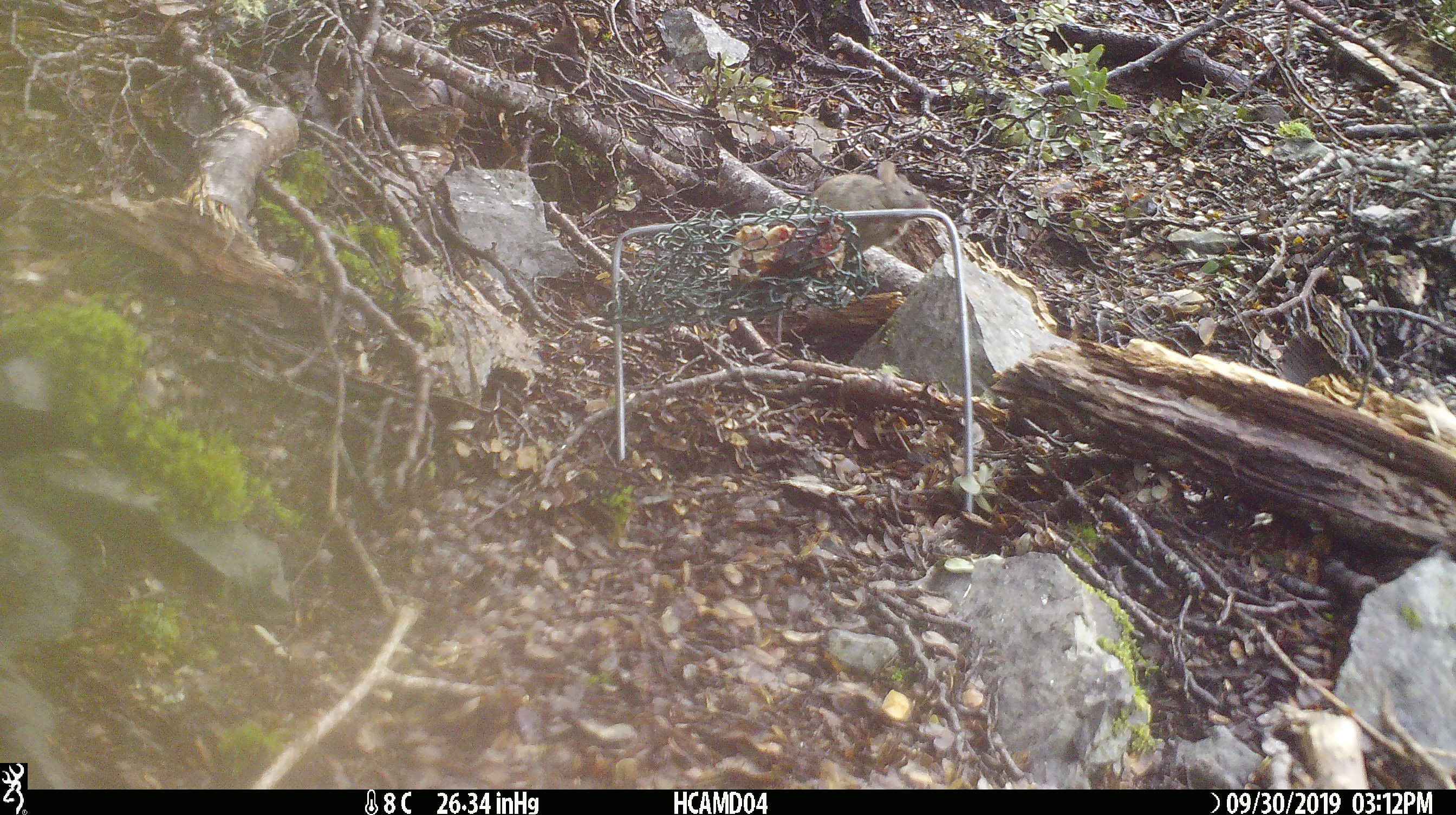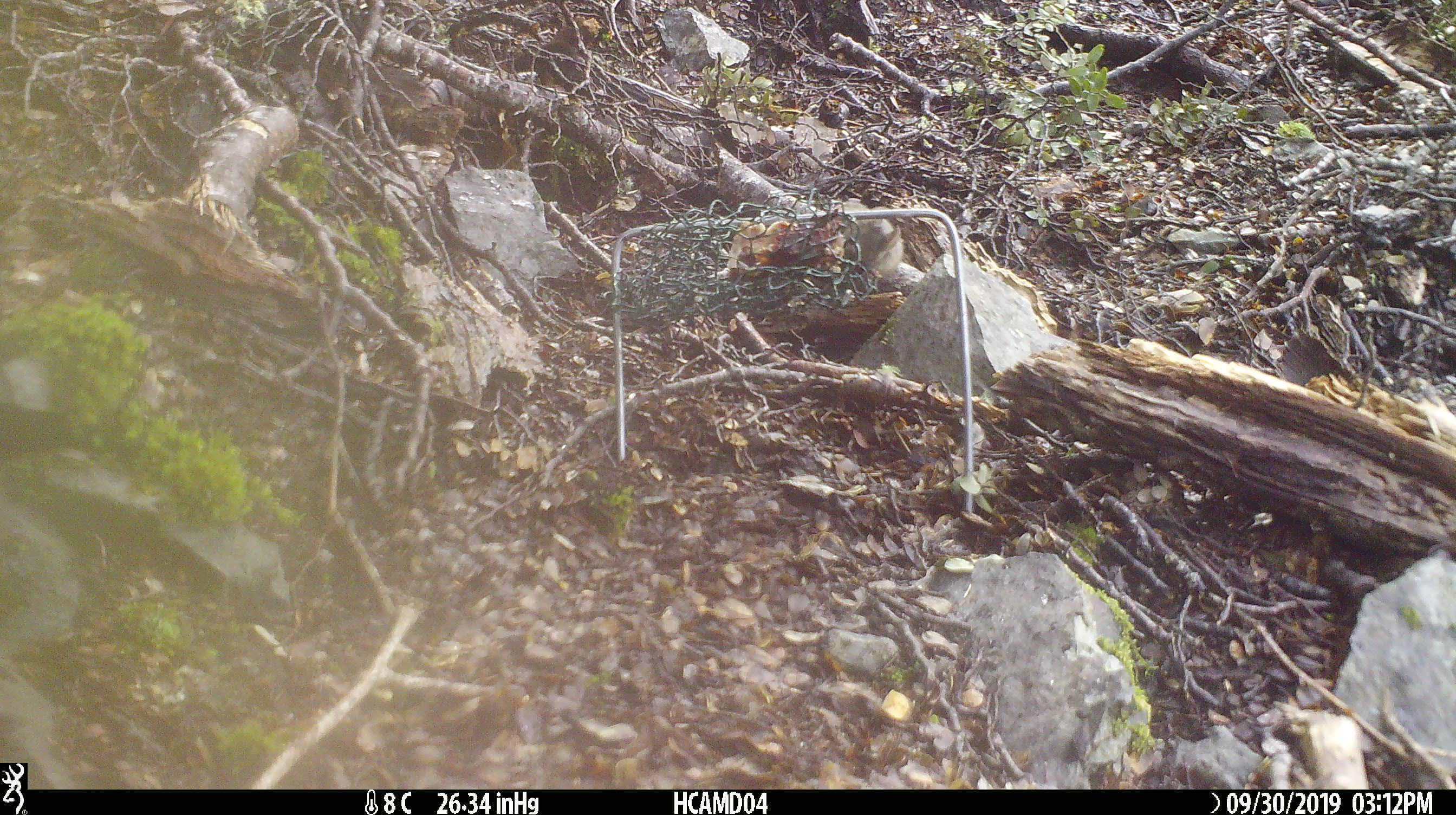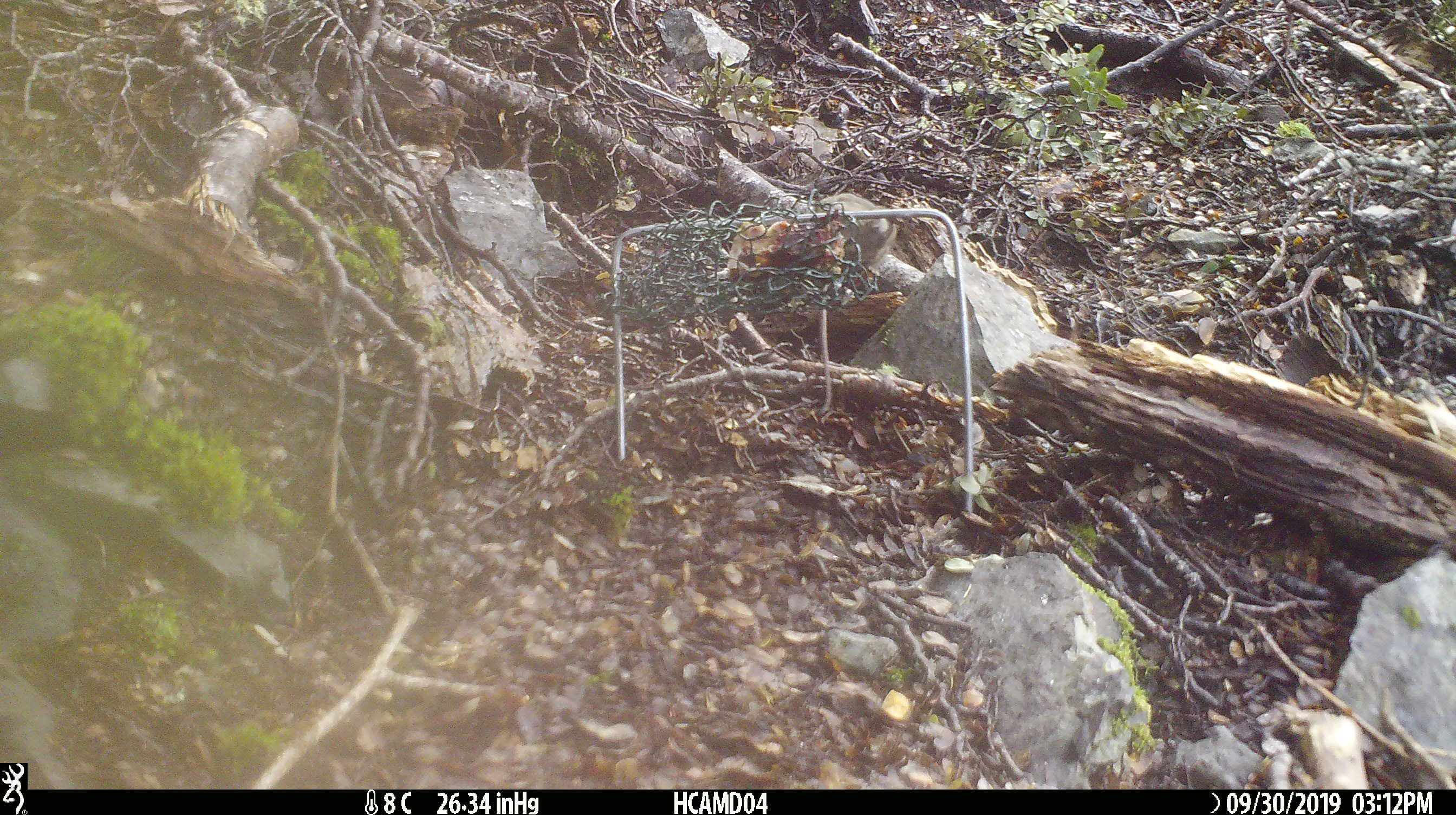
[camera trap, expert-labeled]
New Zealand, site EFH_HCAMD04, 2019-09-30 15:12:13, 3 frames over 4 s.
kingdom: Animalia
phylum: Chordata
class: Mammalia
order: Rodentia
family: Muridae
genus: Mus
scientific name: Mus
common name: mouse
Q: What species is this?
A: Mouse (Mus).